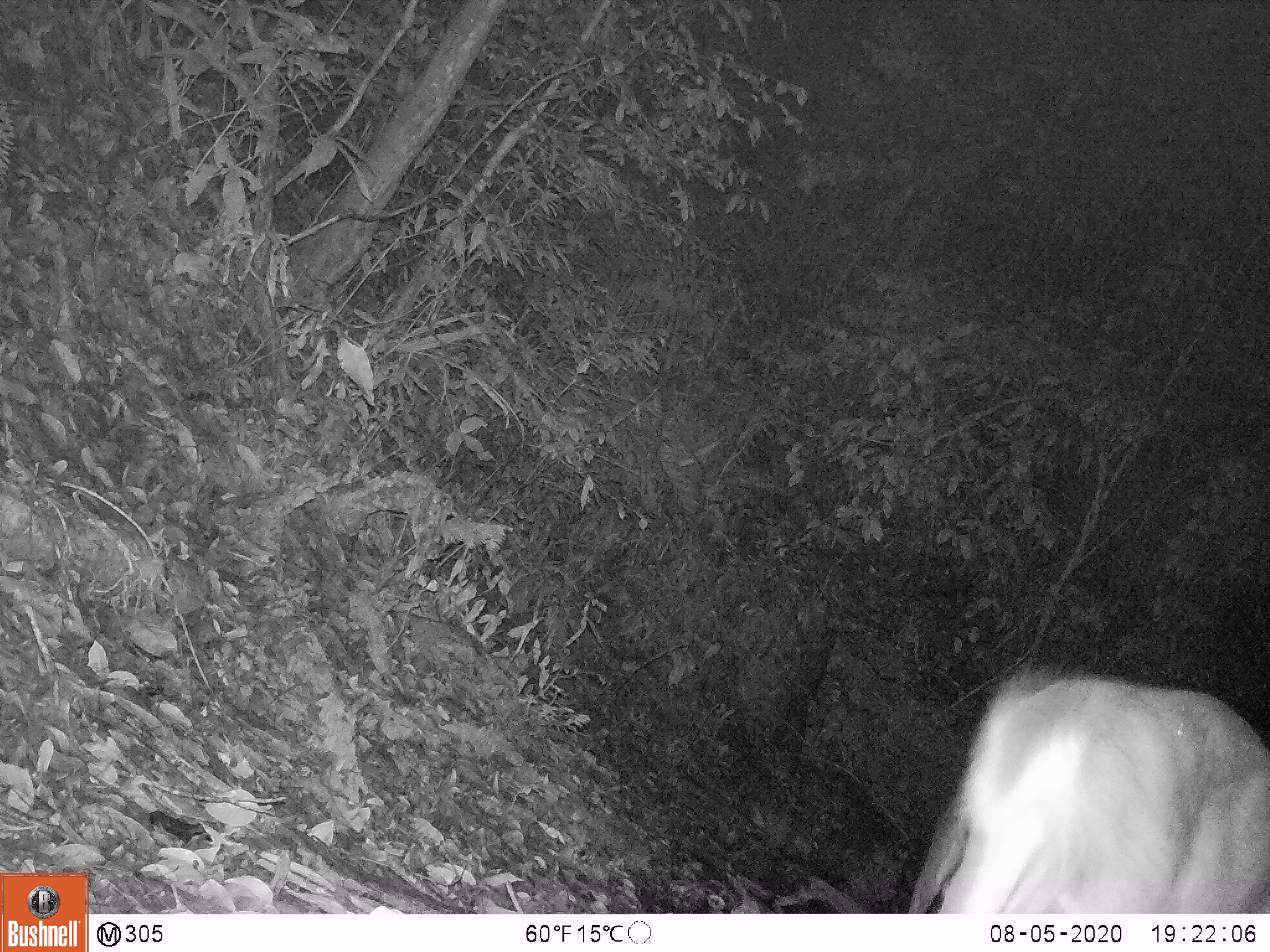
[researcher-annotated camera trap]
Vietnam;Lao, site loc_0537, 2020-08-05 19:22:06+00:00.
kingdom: Animalia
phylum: Chordata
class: Mammalia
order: Artiodactyla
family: Cervidae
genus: Muntiacus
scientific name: Muntiacus vuquangensis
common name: large-antlered muntjac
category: large antlered muntjac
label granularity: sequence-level